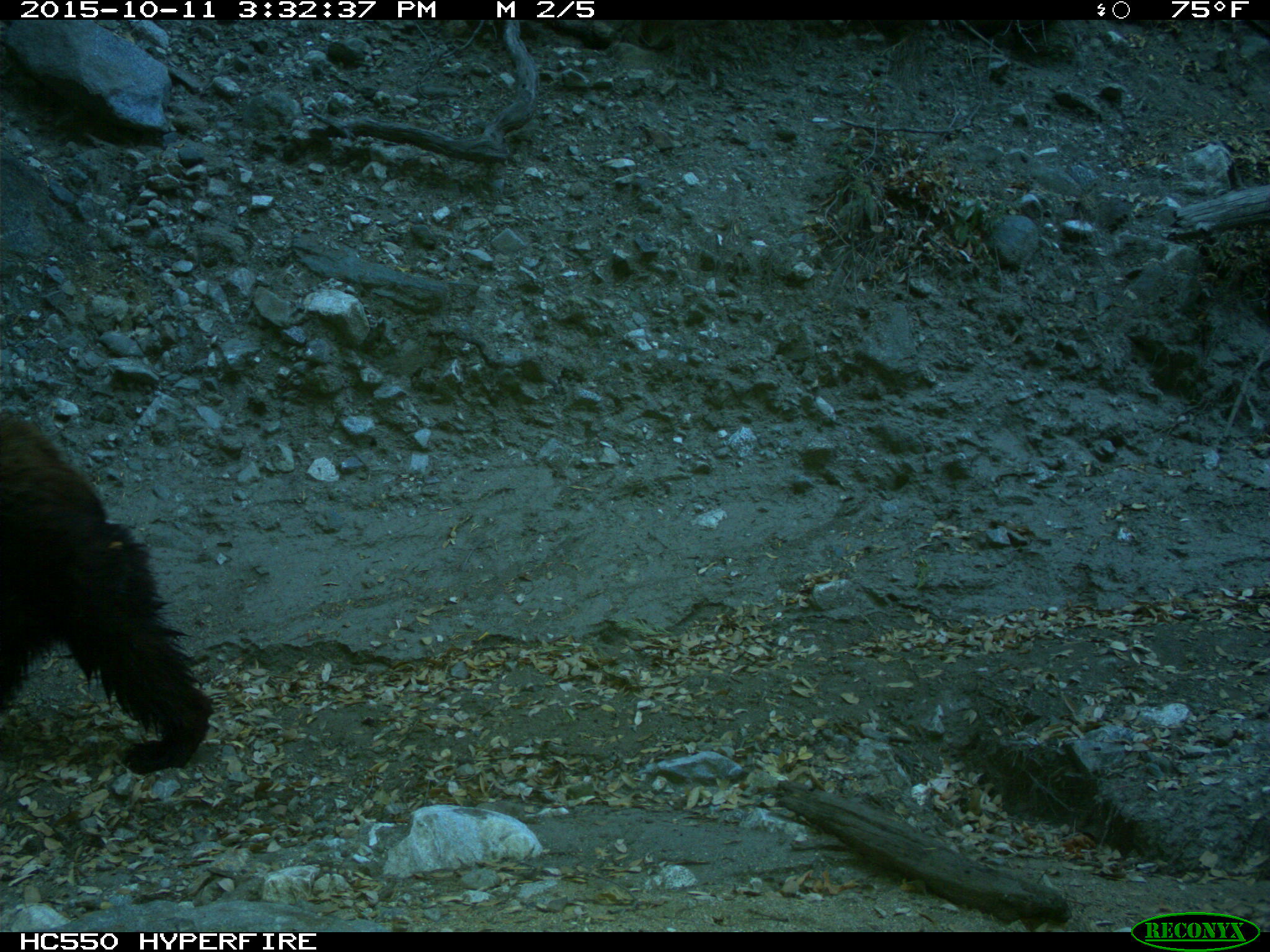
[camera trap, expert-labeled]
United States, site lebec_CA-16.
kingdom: Animalia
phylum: Chordata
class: Mammalia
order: Carnivora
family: Ursidae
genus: Ursus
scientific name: Ursus americanus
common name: american black bear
Ursus americanus (american black bear).